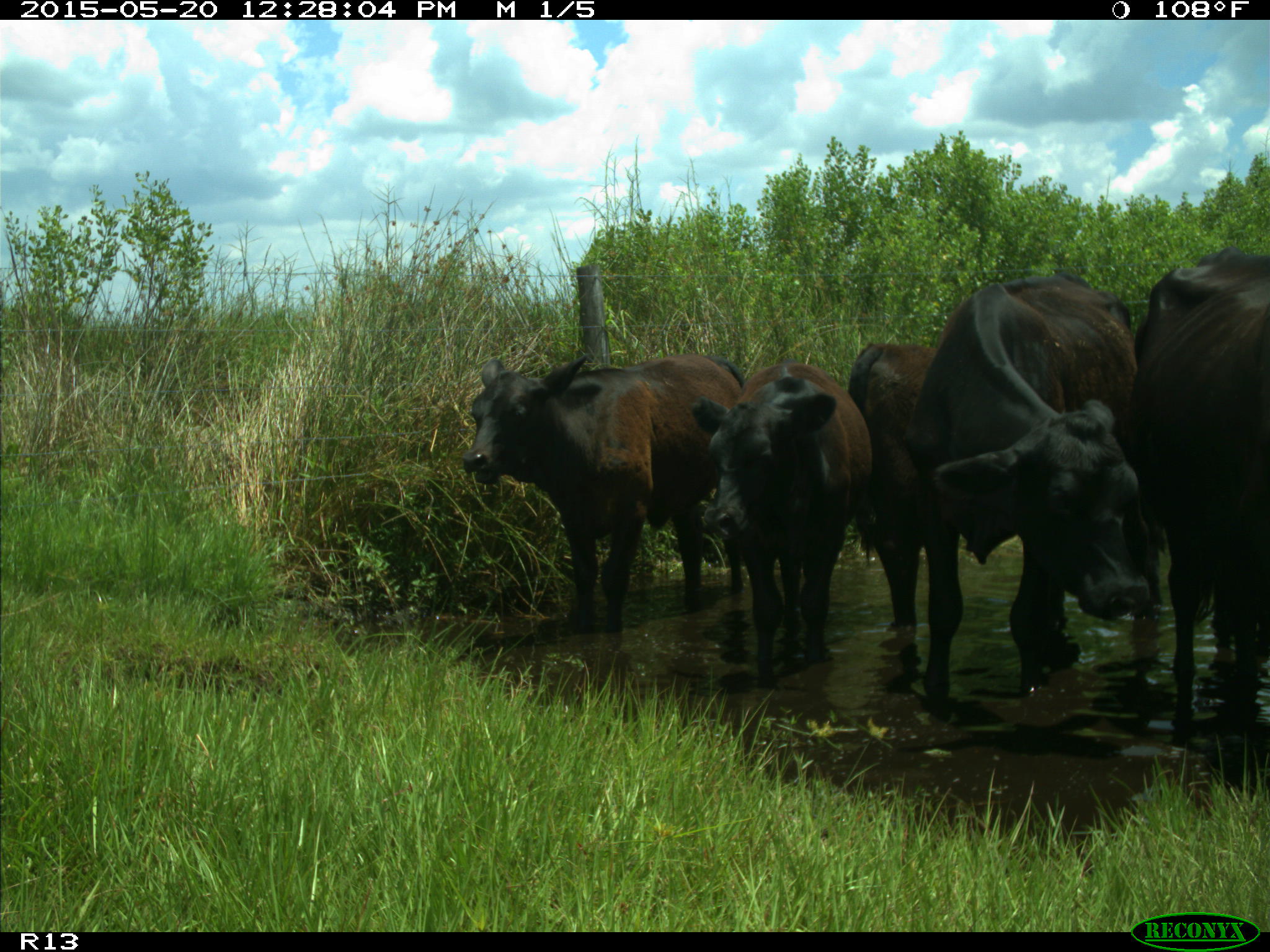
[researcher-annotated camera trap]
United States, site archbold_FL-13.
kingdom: Animalia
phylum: Chordata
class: Mammalia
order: Artiodactyla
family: Bovidae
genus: Bos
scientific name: Bos taurus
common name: domestic cow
Bos taurus (domestic cow).